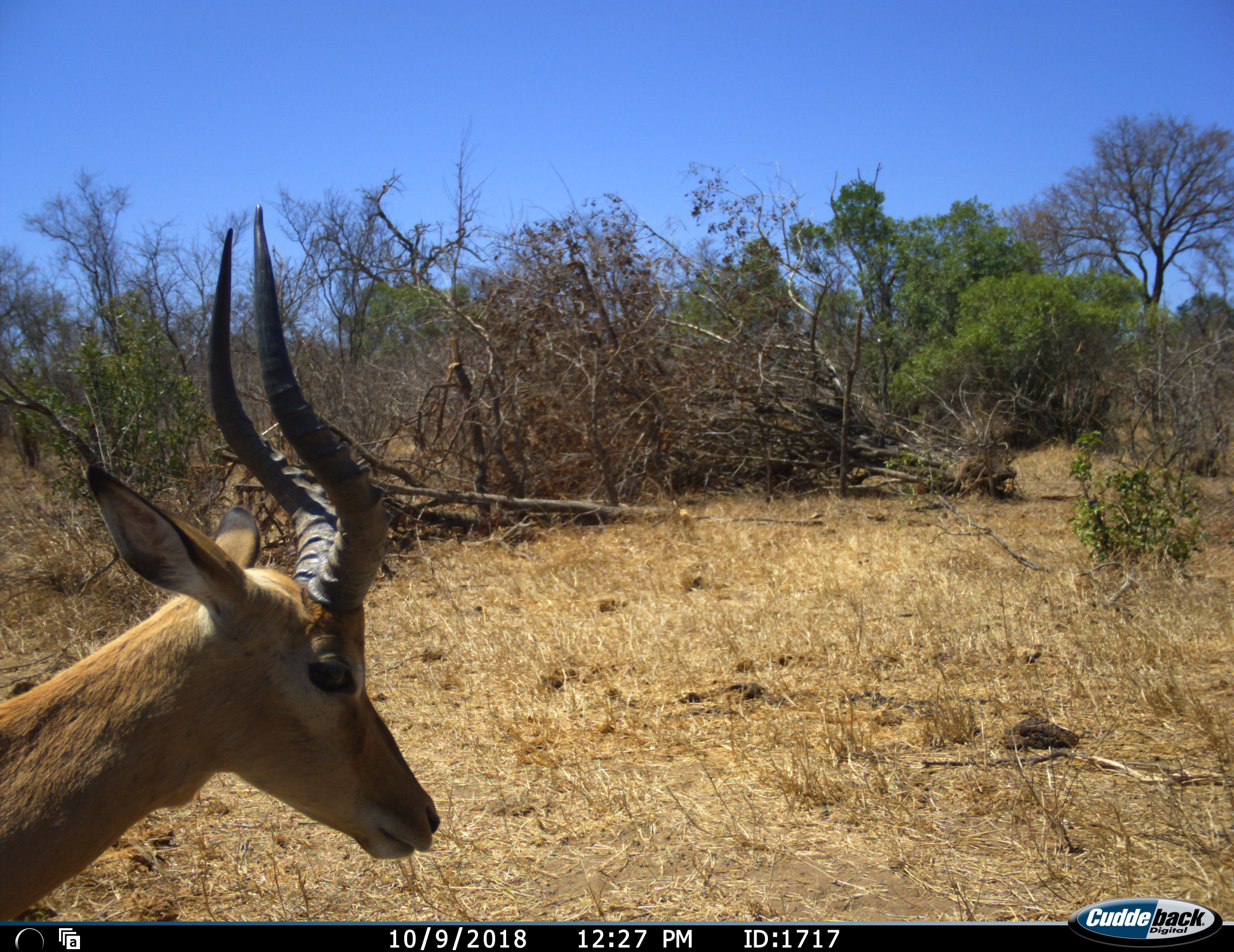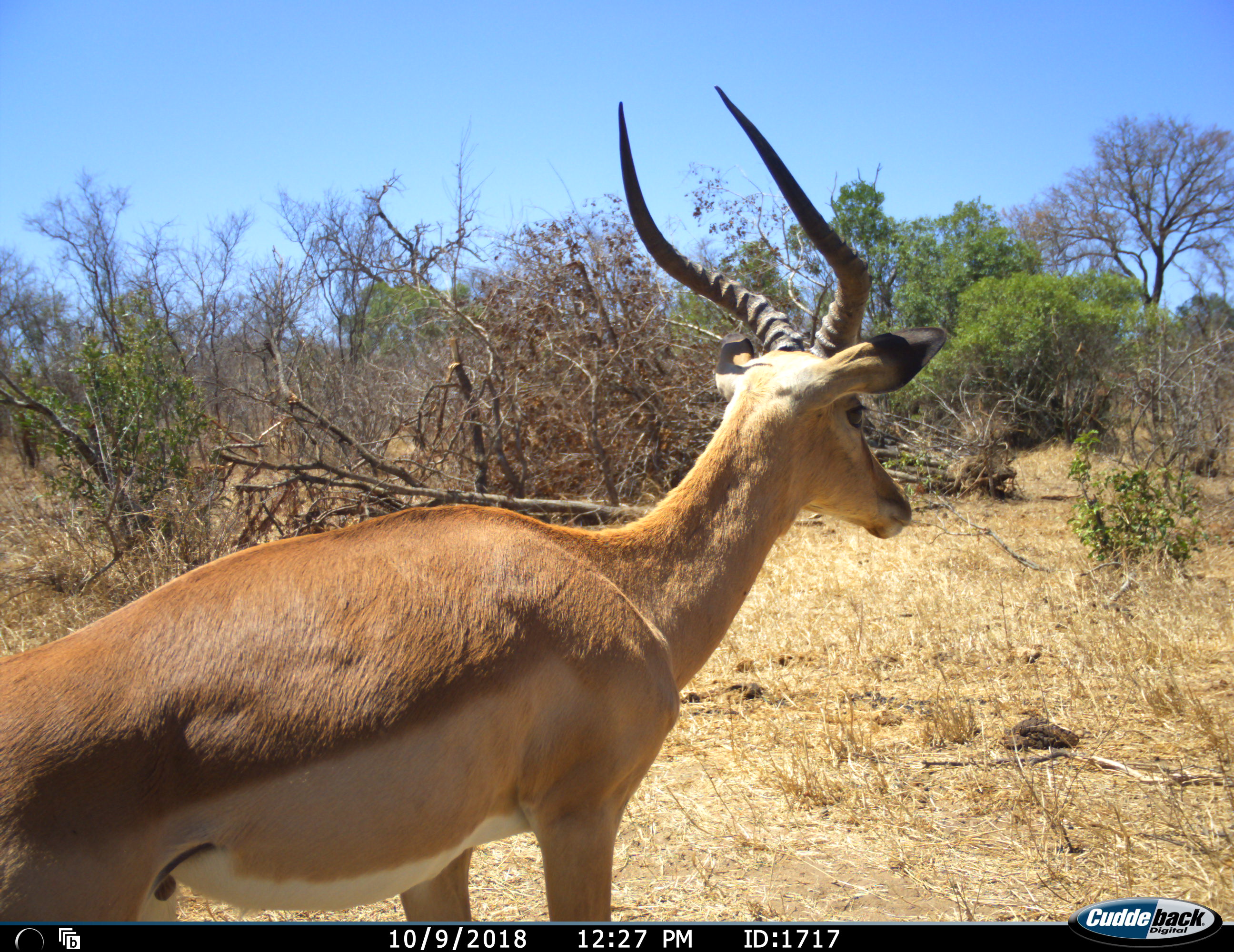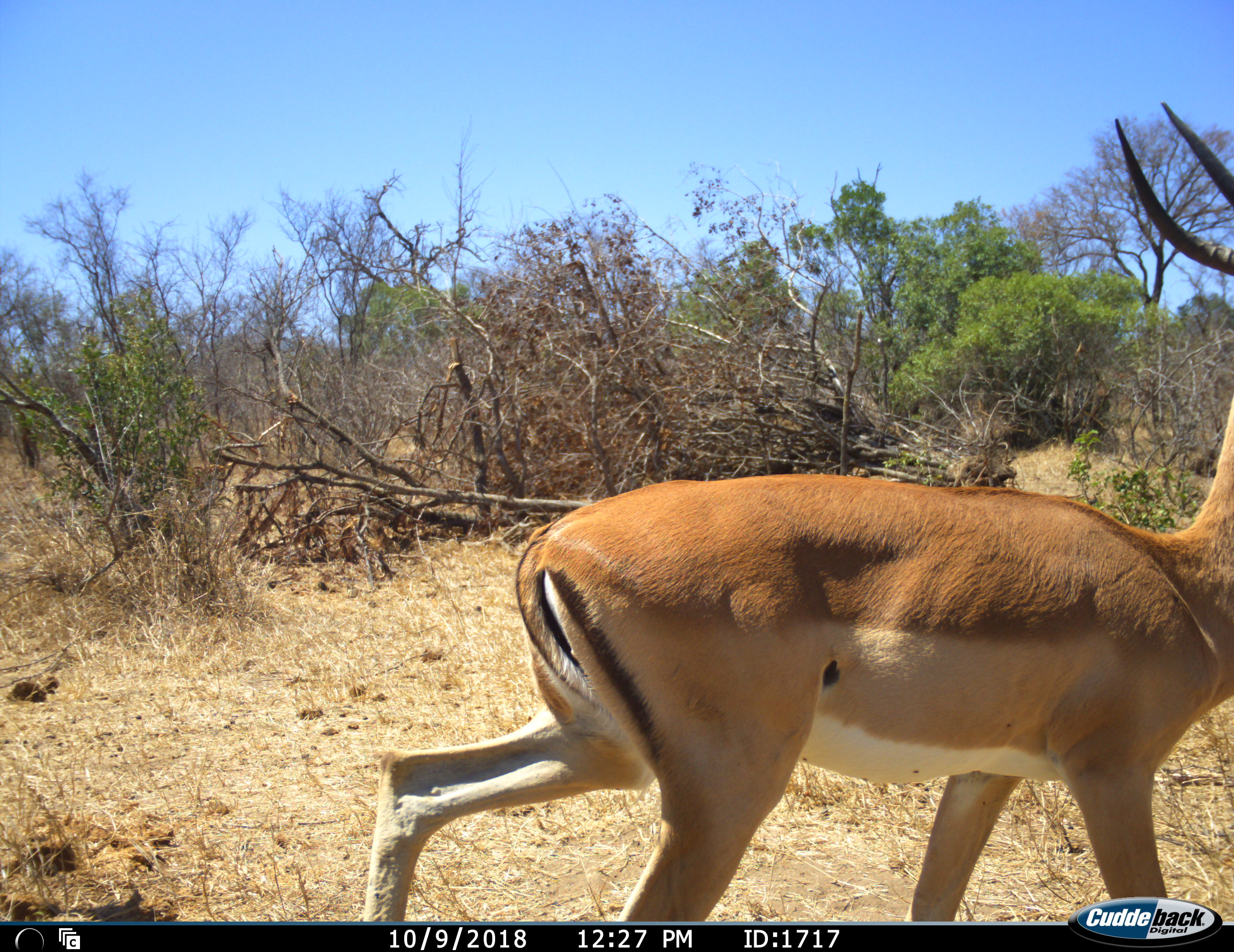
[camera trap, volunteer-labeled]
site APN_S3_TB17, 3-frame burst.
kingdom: Animalia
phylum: Chordata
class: Mammalia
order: Artiodactyla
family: Bovidae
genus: Aepyceros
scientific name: Aepyceros melampus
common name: impala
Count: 1.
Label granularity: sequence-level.